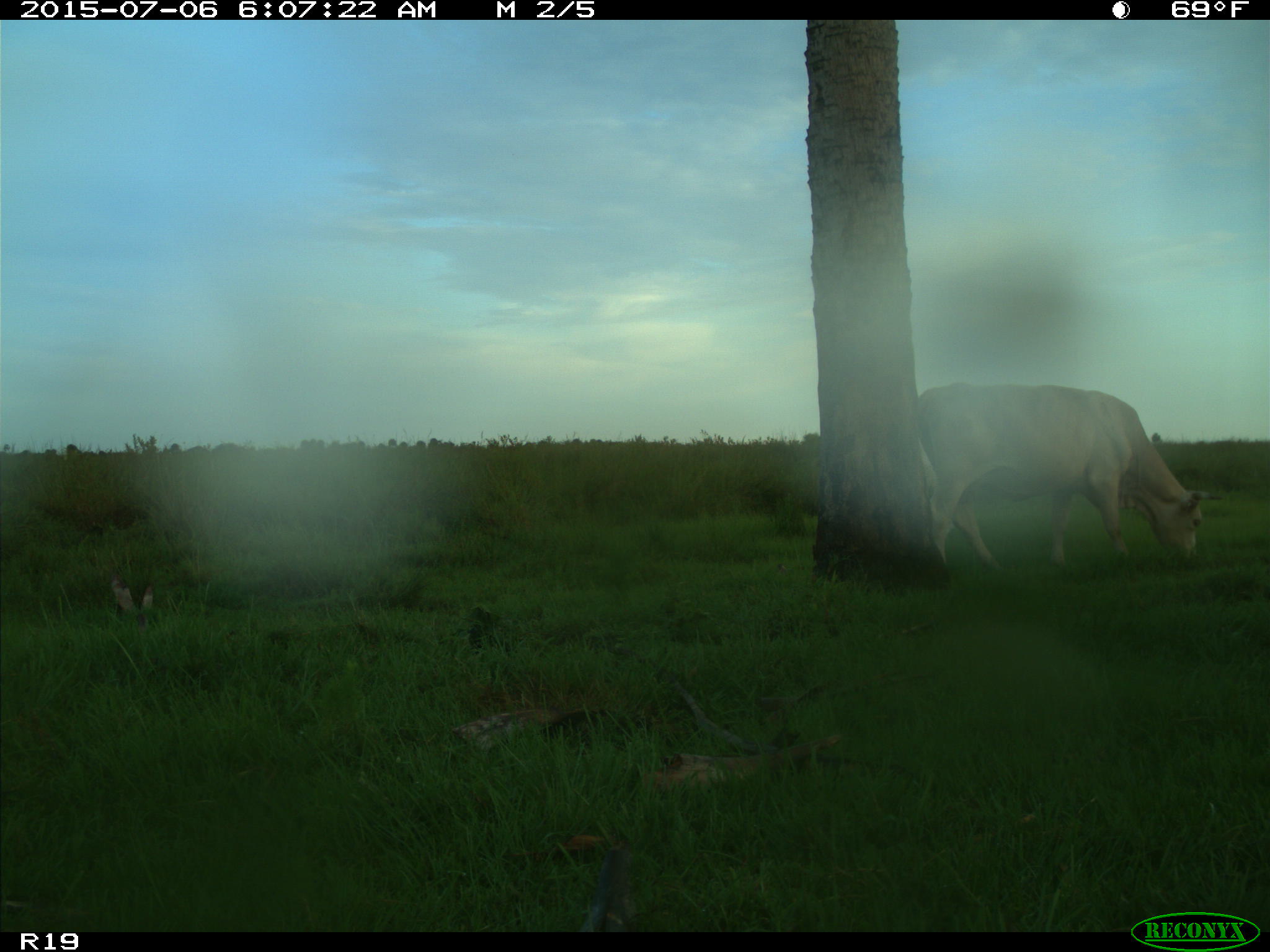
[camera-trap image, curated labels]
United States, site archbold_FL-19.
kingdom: Animalia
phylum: Chordata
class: Mammalia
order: Artiodactyla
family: Bovidae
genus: Bos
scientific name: Bos taurus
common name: domestic cow